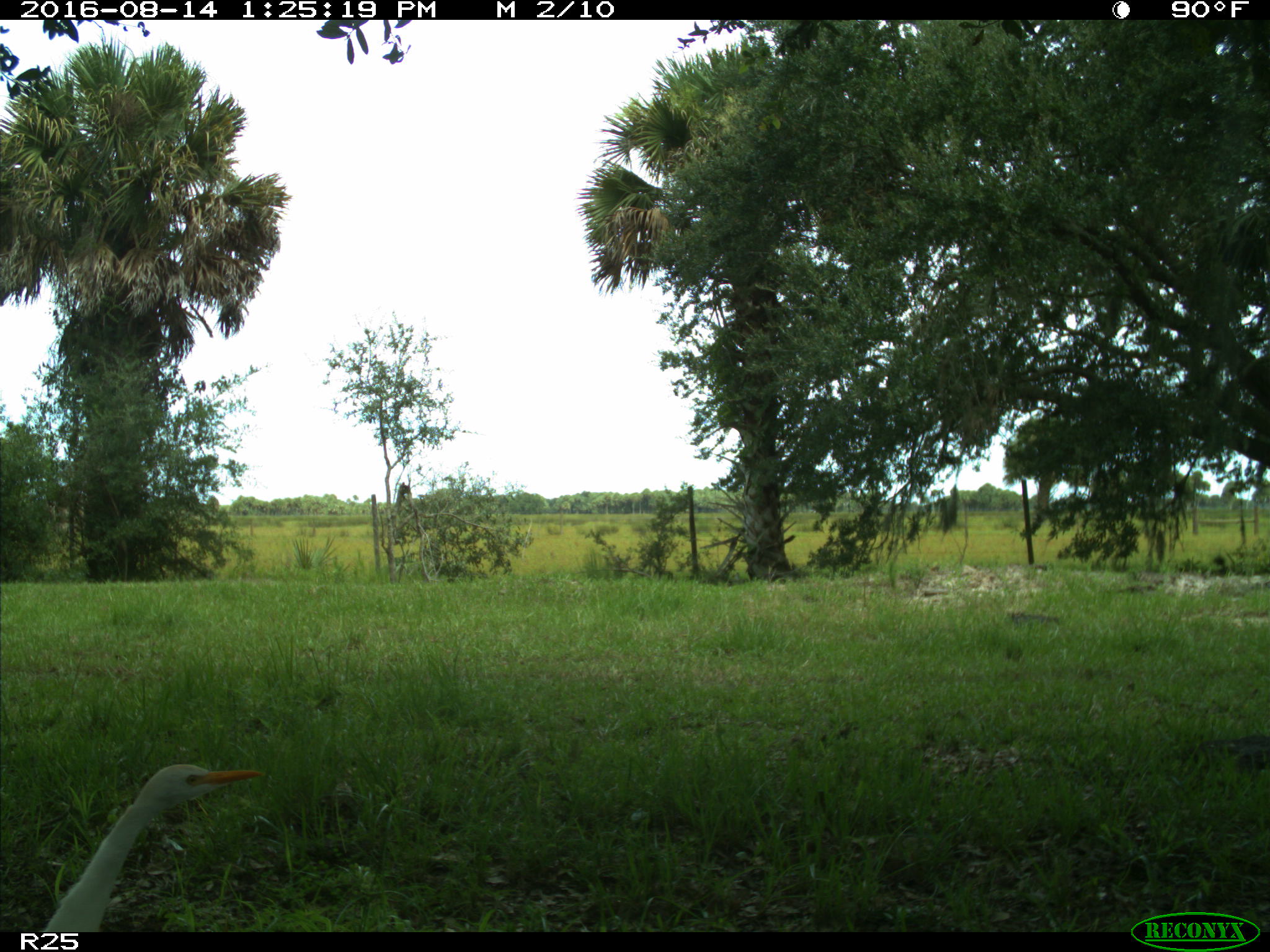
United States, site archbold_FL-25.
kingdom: Animalia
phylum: Chordata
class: Aves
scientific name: Aves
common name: birds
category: unidentified bird